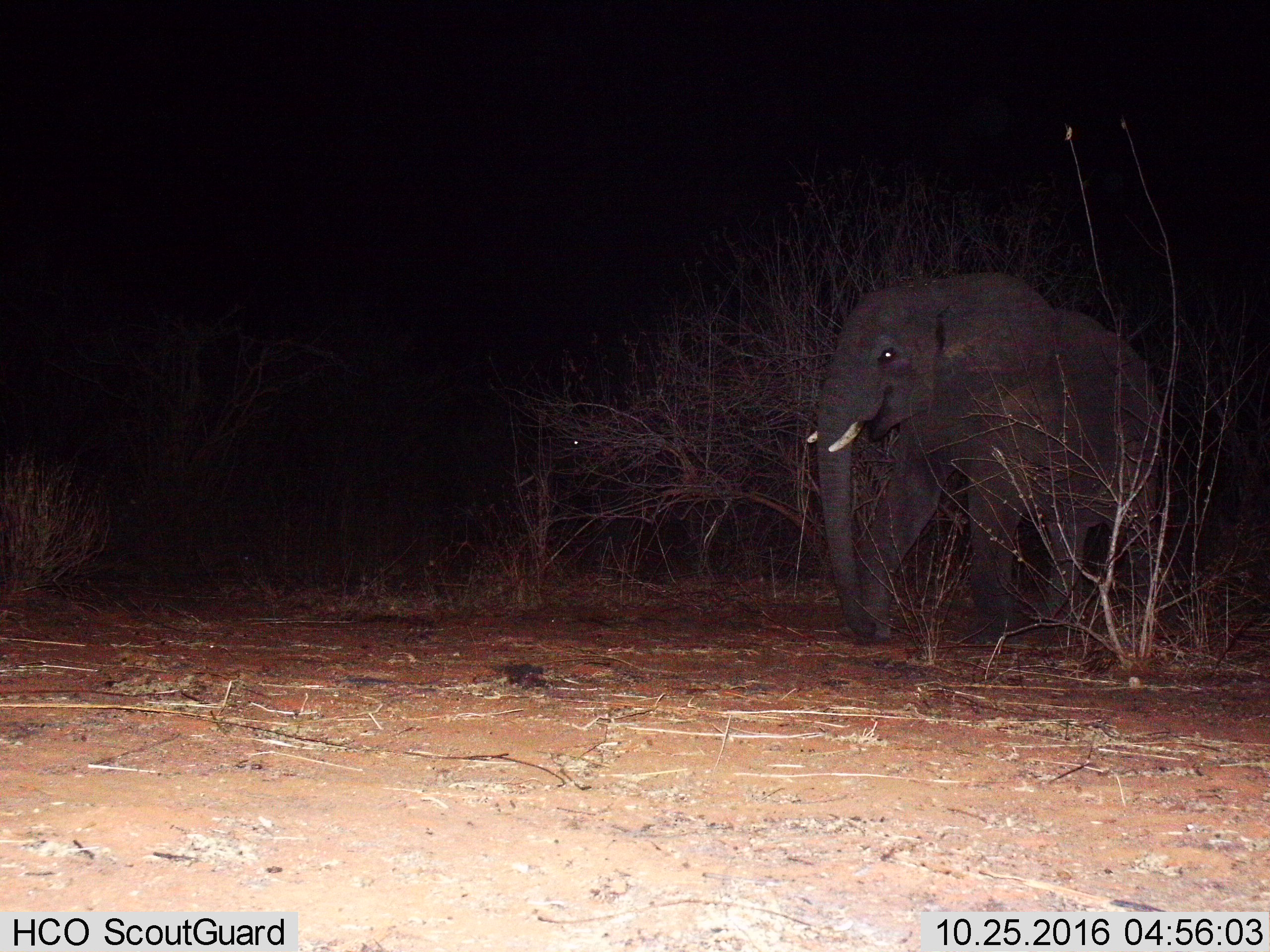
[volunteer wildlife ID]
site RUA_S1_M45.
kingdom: Animalia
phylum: Chordata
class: Mammalia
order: Proboscidea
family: Elephantidae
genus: Loxodonta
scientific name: Loxodonta africana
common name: african bush elephant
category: elephant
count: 1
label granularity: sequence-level